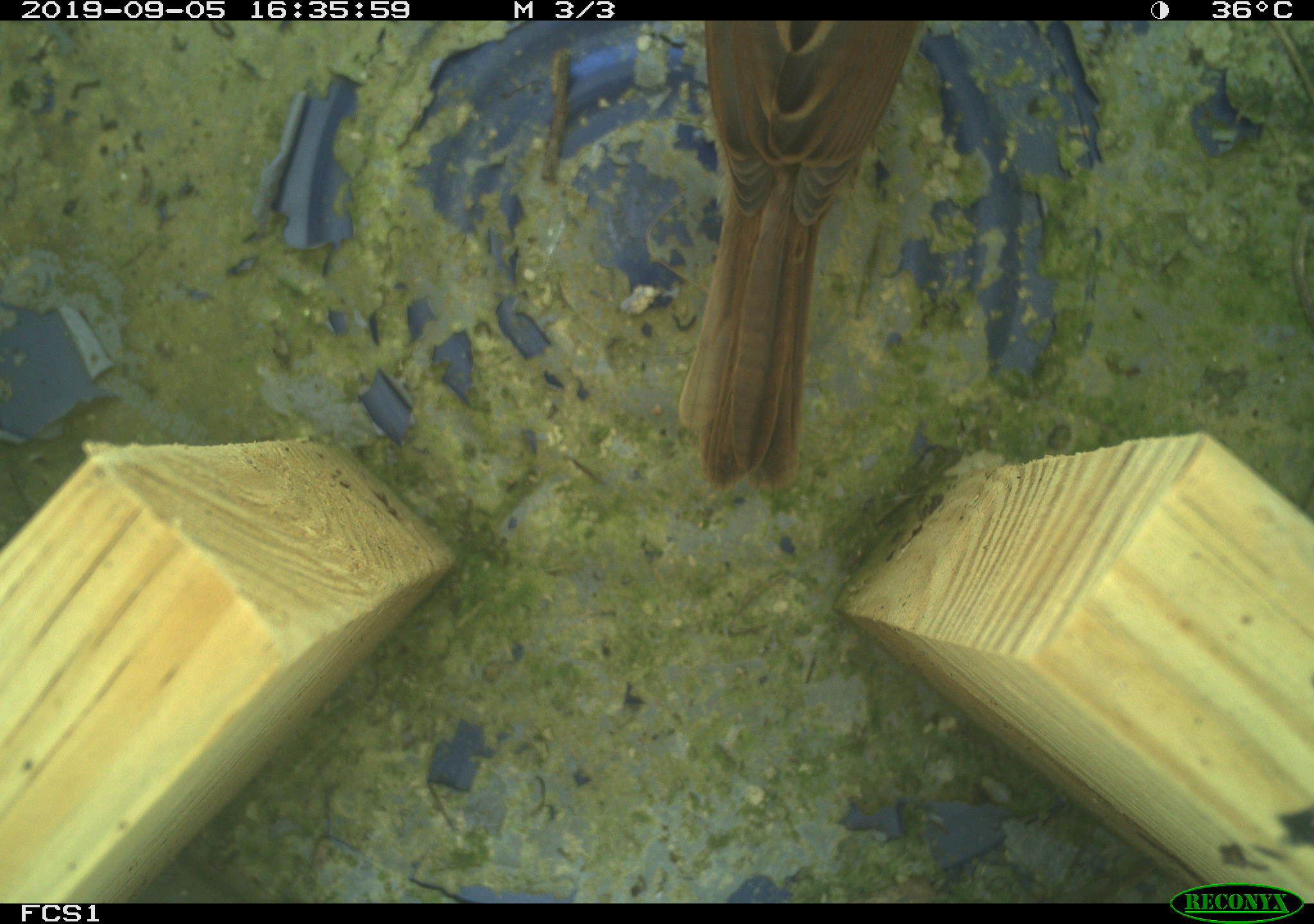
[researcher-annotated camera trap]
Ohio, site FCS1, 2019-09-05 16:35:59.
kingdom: Animalia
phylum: Chordata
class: Aves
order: Passeriformes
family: Passerellidae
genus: Melospiza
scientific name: Melospiza melodia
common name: song sparrow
Song sparrow (Melospiza melodia).